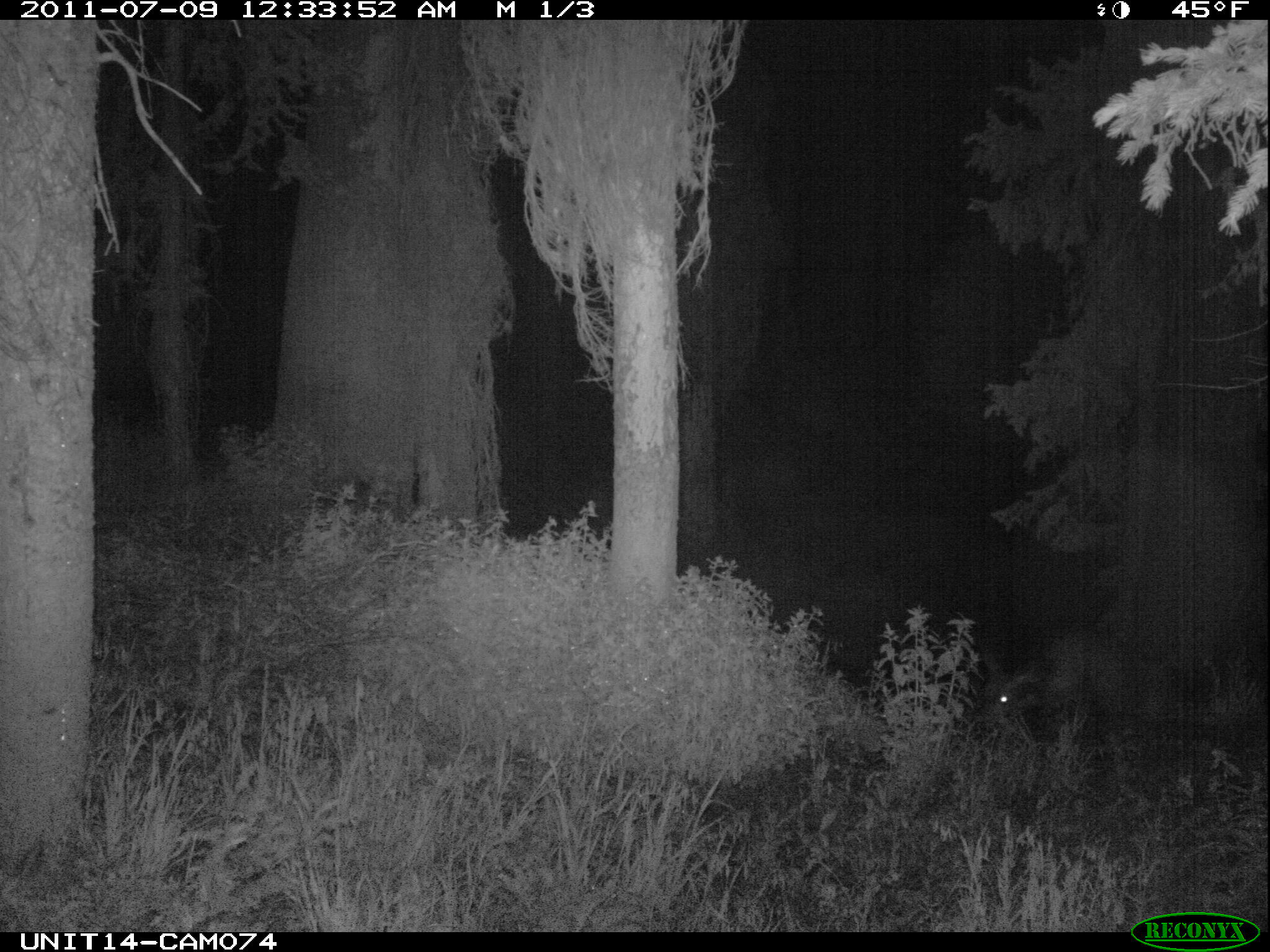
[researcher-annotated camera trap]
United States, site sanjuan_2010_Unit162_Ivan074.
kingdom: Animalia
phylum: Chordata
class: Mammalia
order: Artiodactyla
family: Cervidae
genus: Odocoileus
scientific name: Odocoileus hemionus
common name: mule deer